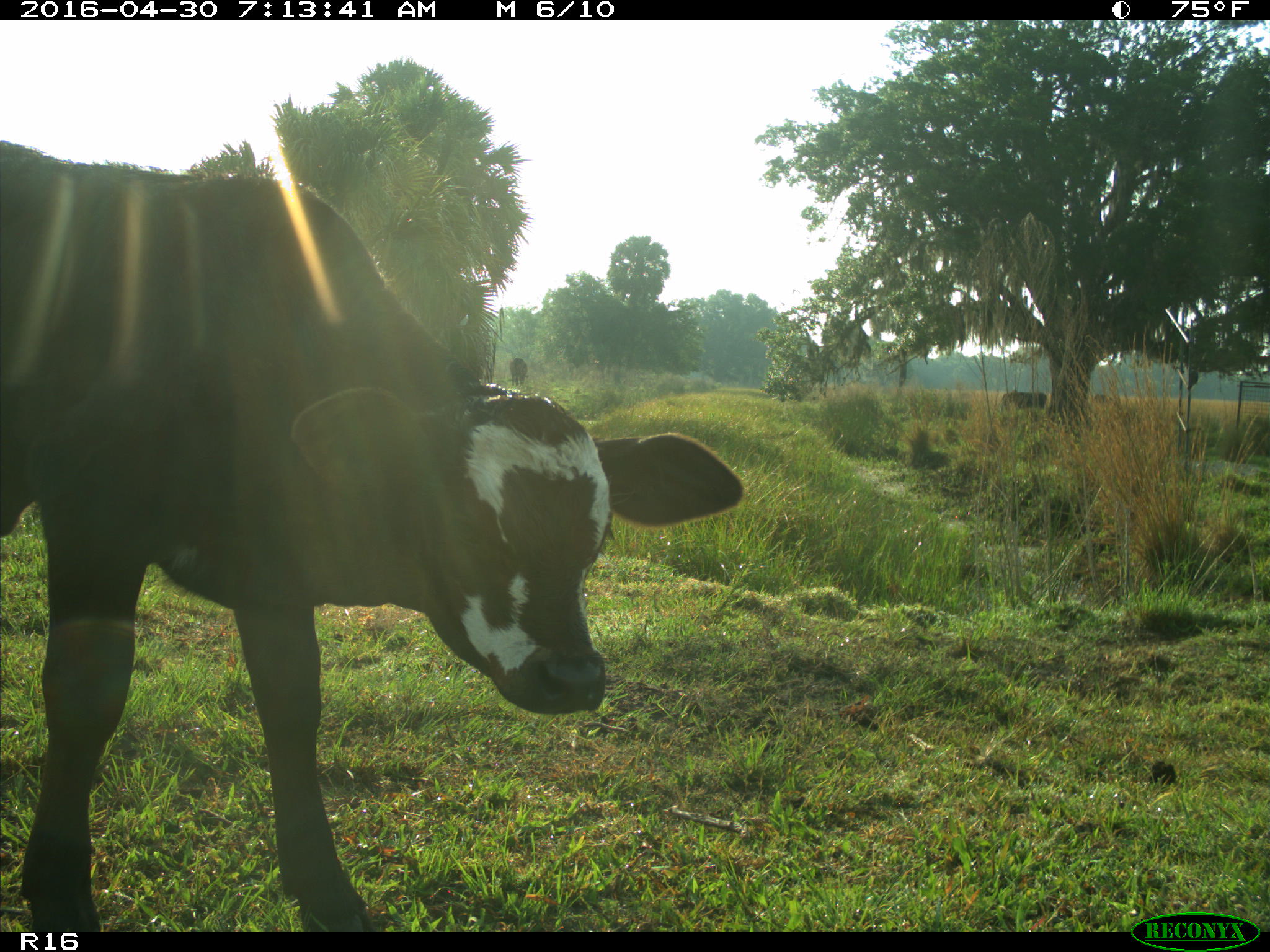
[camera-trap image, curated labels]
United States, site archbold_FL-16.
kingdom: Animalia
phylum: Chordata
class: Mammalia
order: Artiodactyla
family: Bovidae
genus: Bos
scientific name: Bos taurus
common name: domestic cow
Bos taurus (domestic cow).